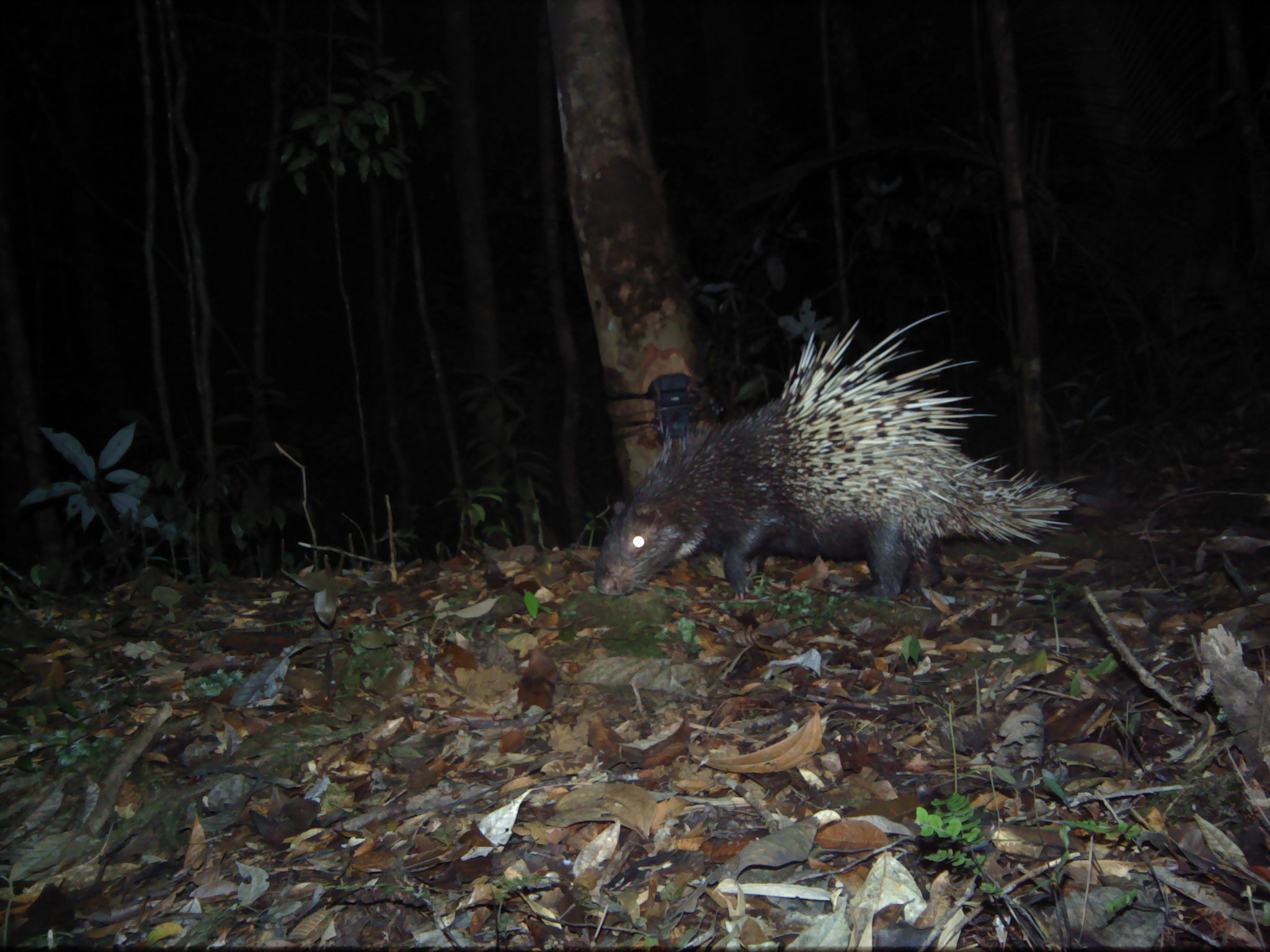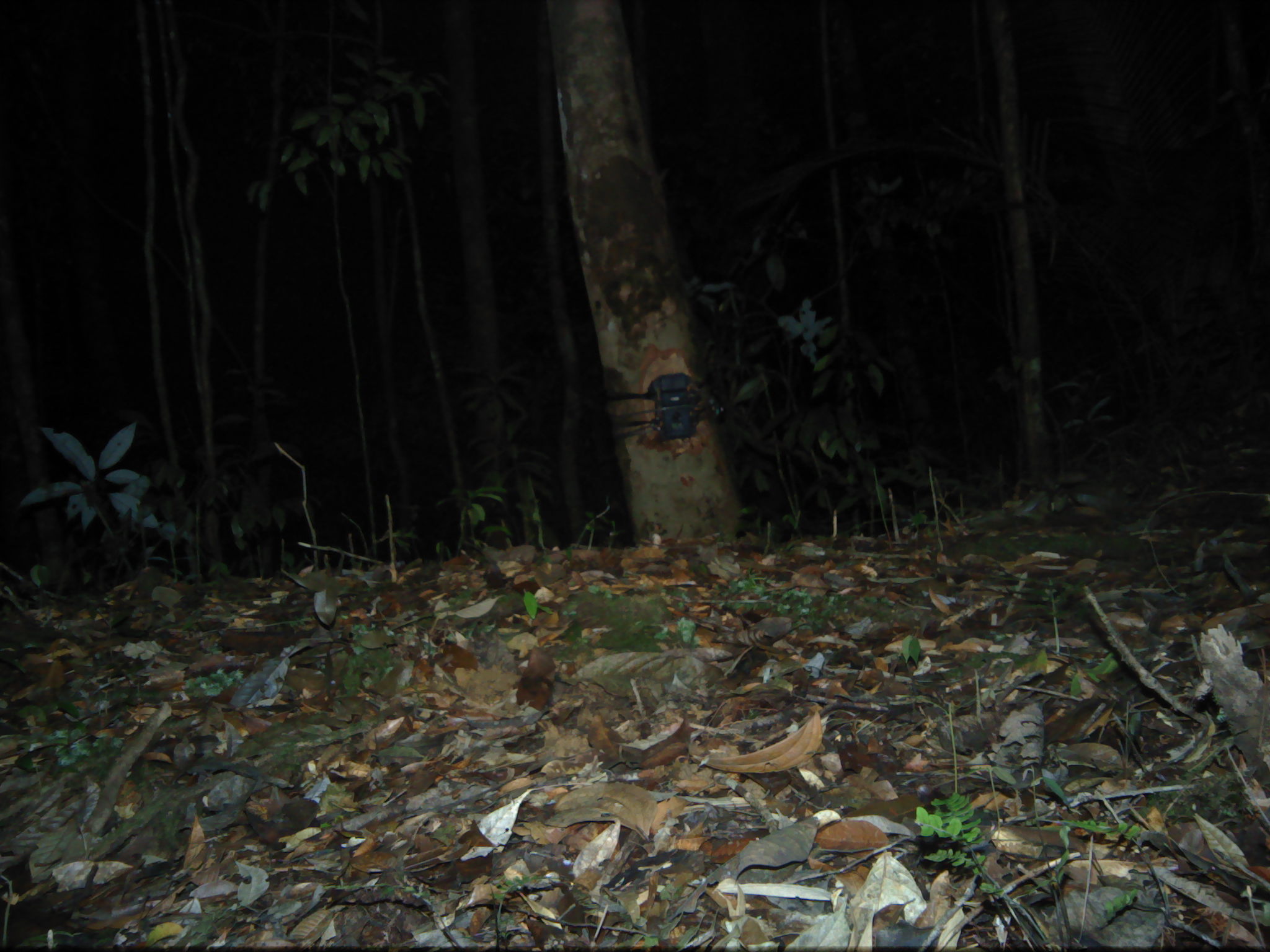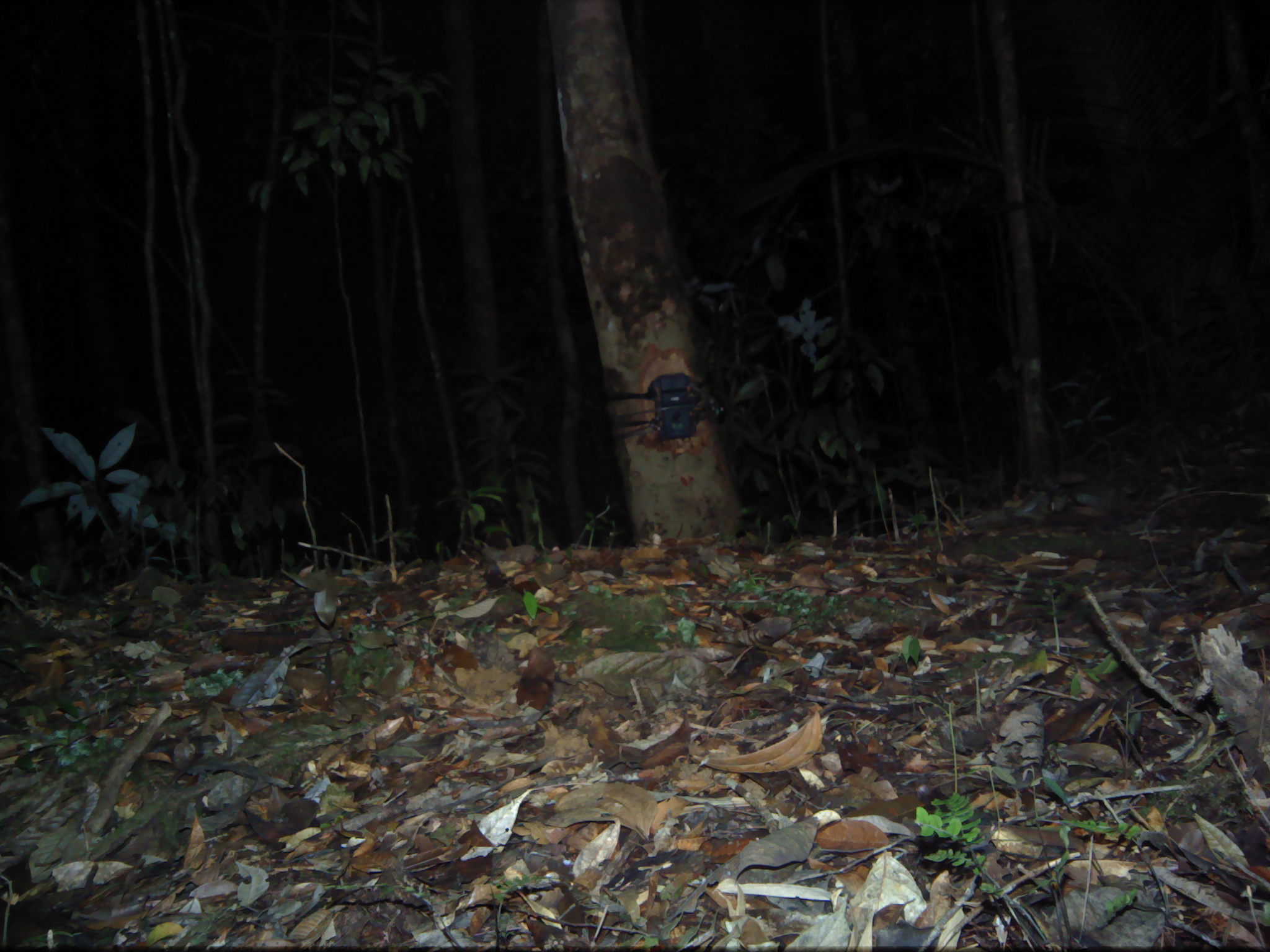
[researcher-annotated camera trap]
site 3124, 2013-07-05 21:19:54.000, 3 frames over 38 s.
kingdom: Animalia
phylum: Chordata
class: Mammalia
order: Rodentia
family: Hystricidae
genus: Hystrix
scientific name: Hystrix brachyura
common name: east asian porcupine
Hystrix brachyura (east asian porcupine), count 1.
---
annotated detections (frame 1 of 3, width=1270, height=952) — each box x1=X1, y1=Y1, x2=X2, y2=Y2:
hystrix brachyura: x1=592, y1=309, x2=1086, y2=604